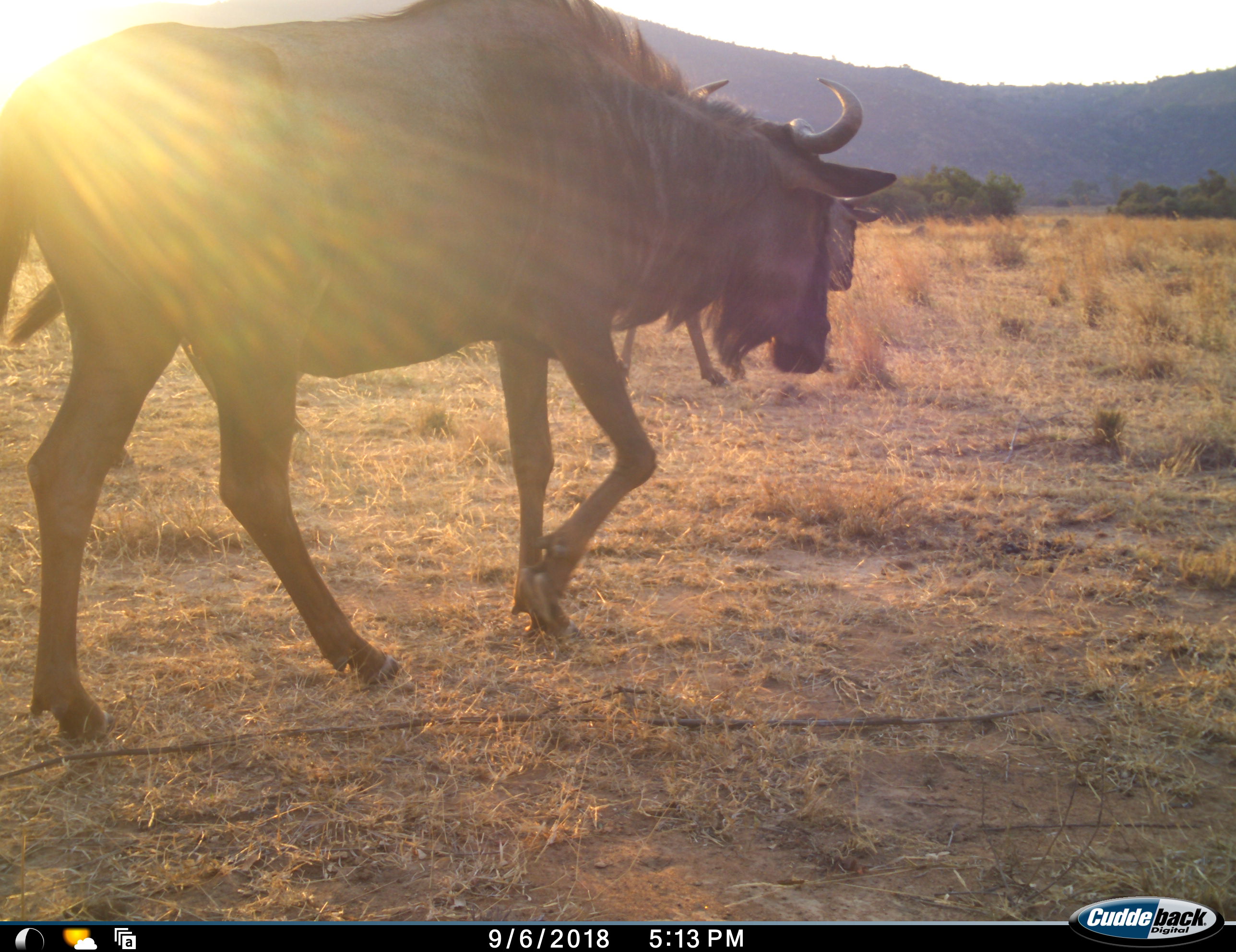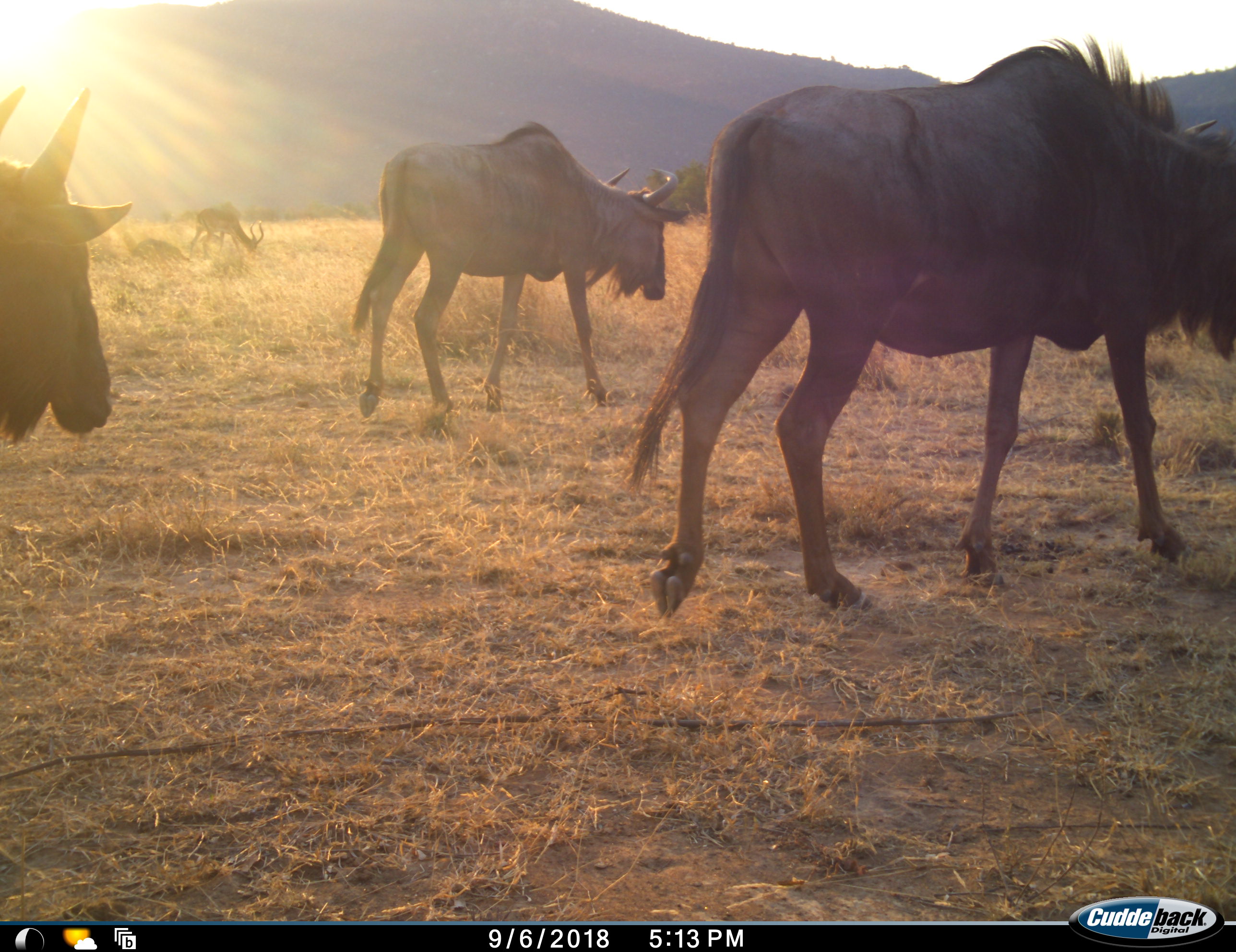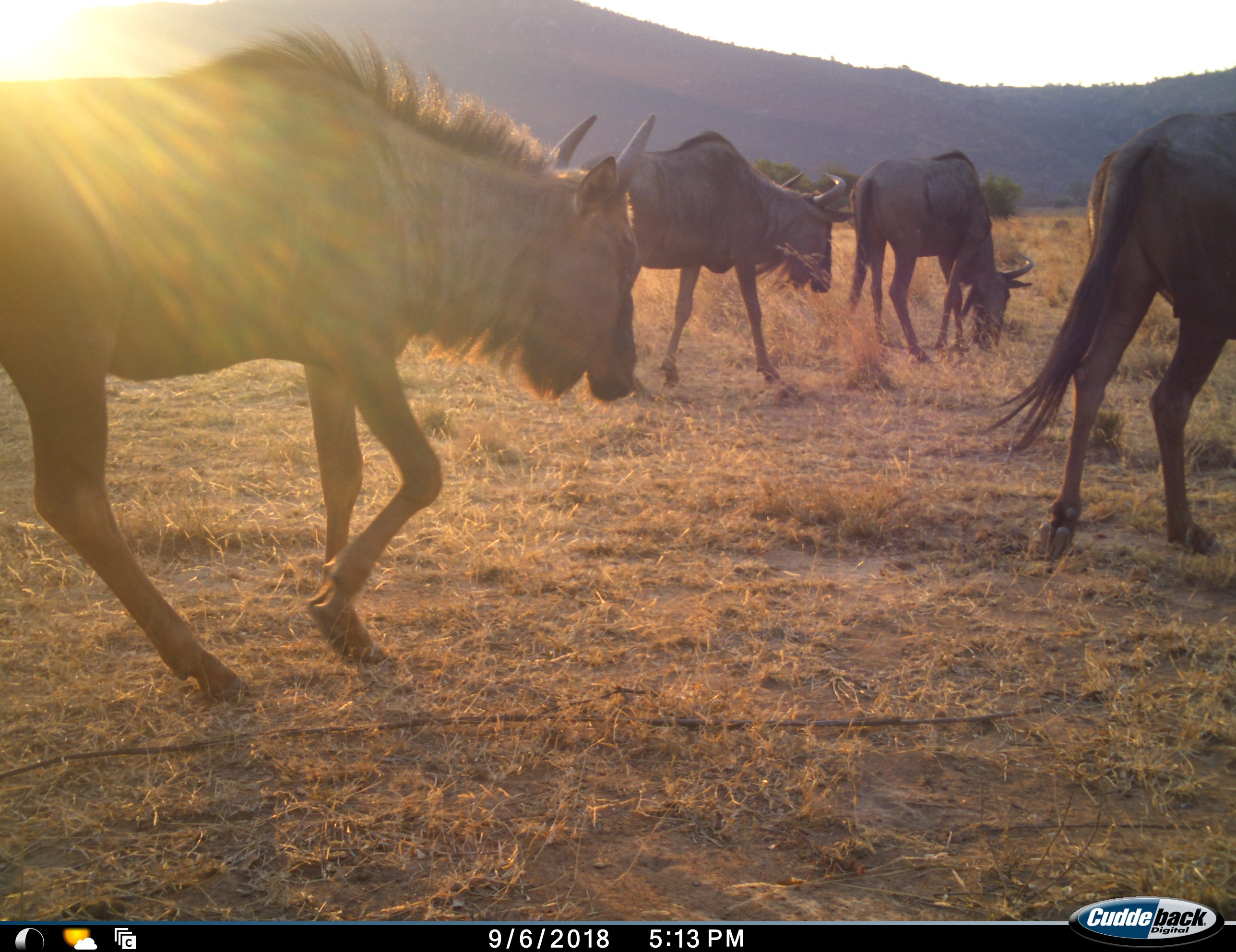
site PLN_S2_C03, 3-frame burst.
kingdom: Animalia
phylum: Chordata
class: Mammalia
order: Artiodactyla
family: Bovidae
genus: Aepyceros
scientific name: Aepyceros melampus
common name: impala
Impala (Aepyceros melampus), count 1. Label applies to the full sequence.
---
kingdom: Animalia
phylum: Chordata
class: Mammalia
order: Artiodactyla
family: Bovidae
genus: Connochaetes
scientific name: Connochaetes taurinus taurinus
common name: blue wildebeest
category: wildebeestblue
Wildebeestblue (blue wildebeest) (Connochaetes taurinus taurinus), count 4. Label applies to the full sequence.